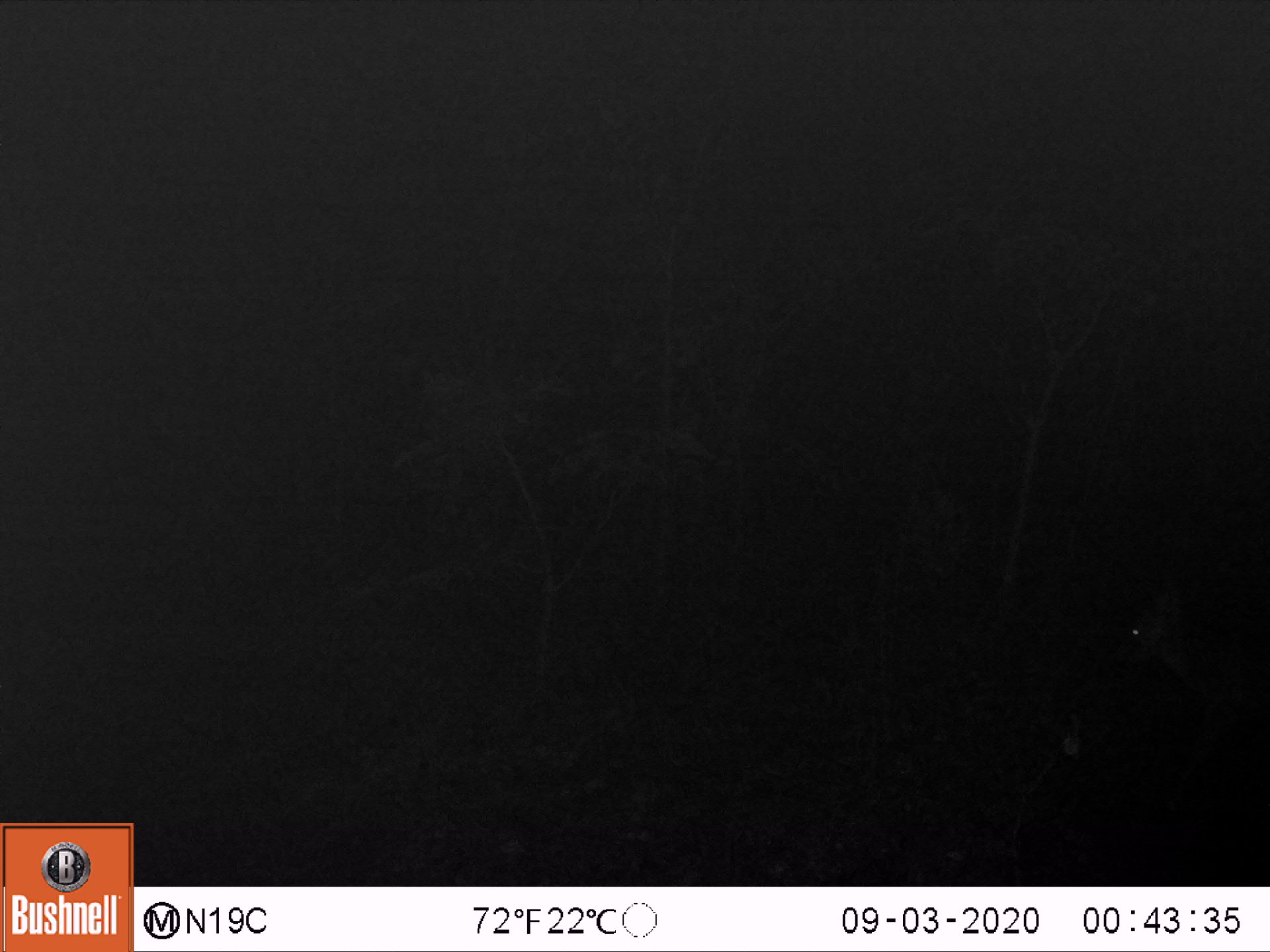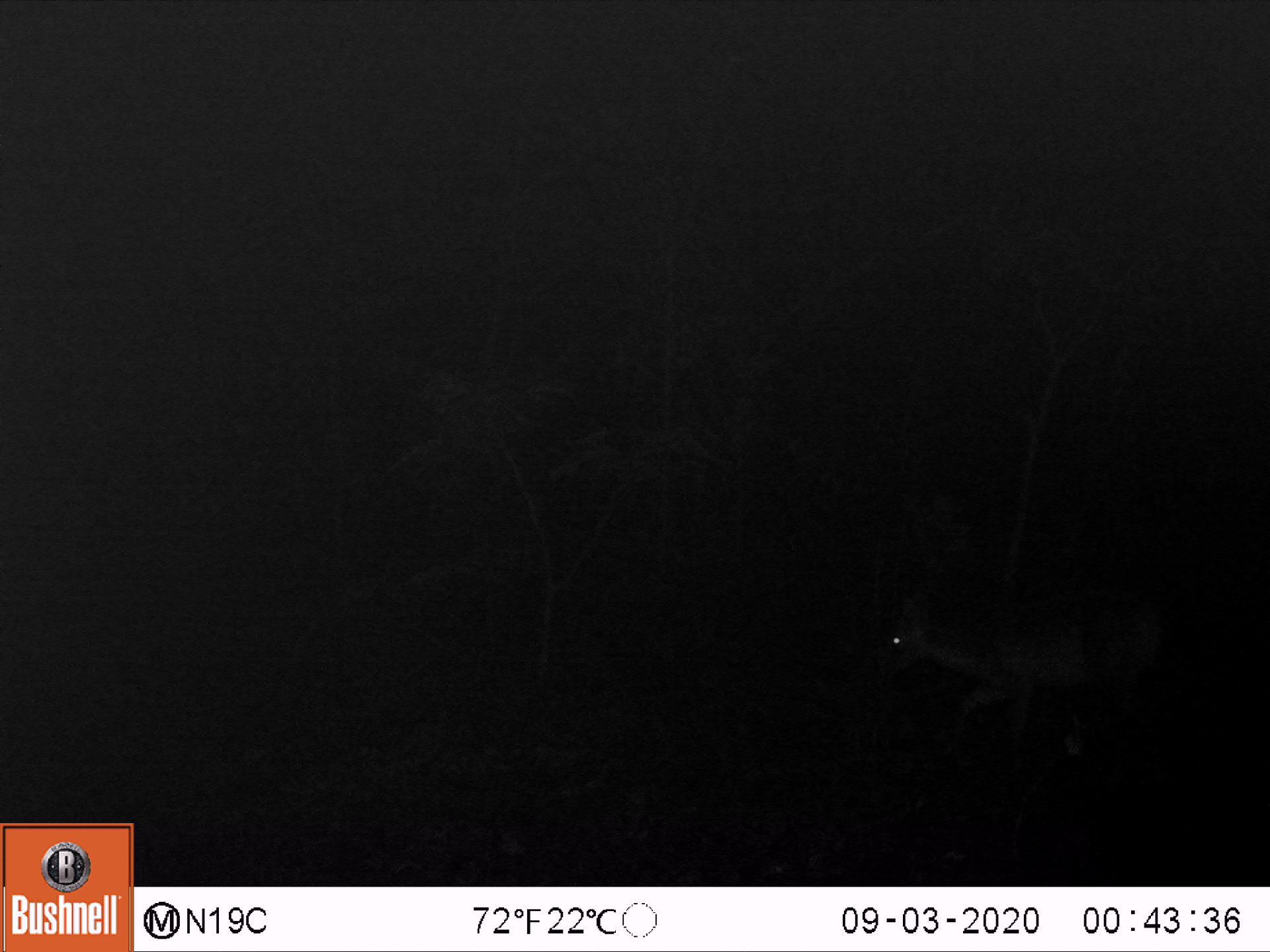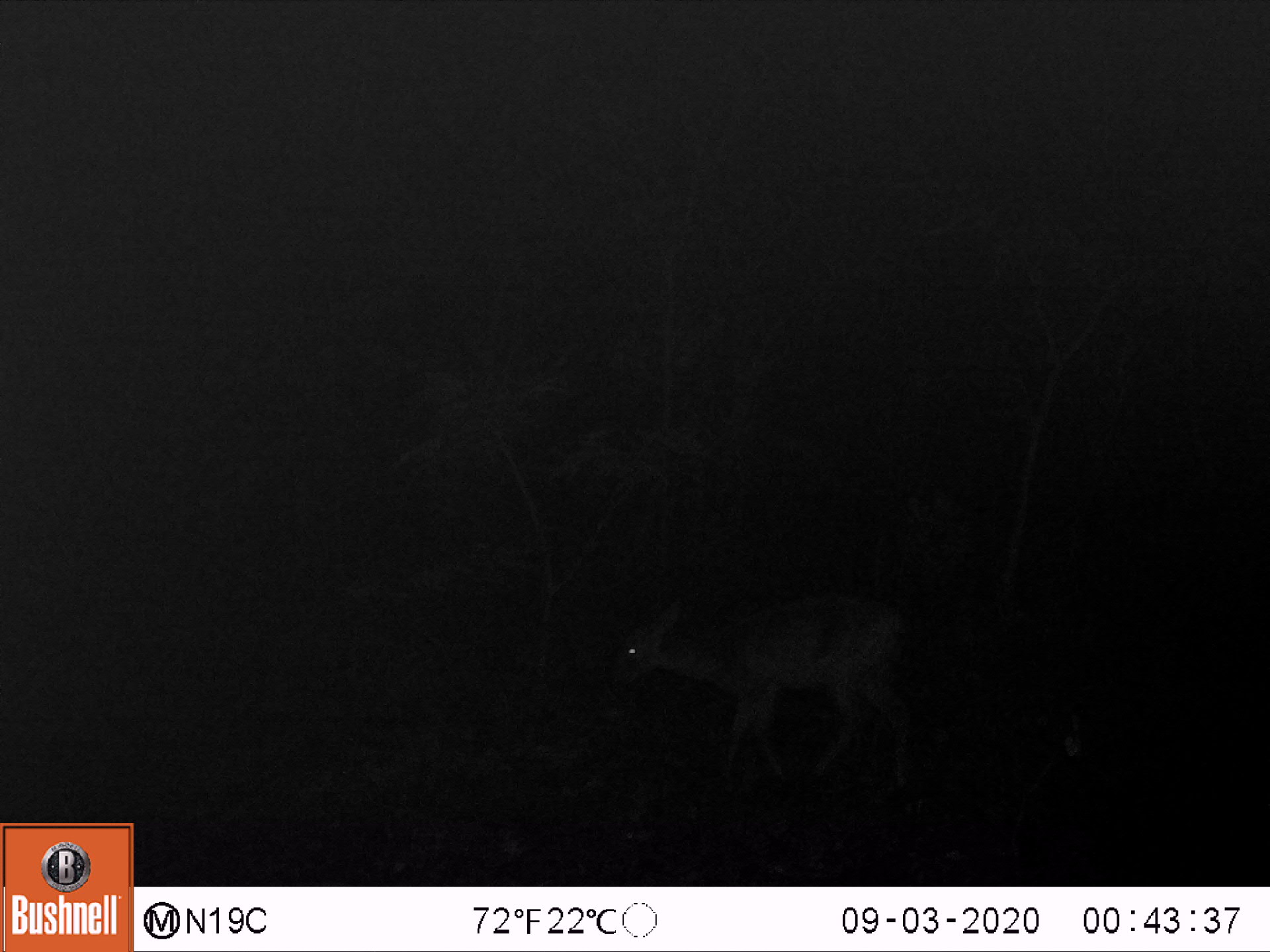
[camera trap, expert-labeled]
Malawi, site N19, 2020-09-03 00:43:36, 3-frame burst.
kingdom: Animalia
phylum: Chordata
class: Mammalia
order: Artiodactyla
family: Bovidae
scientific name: Antilopinae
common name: small antelope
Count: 1.